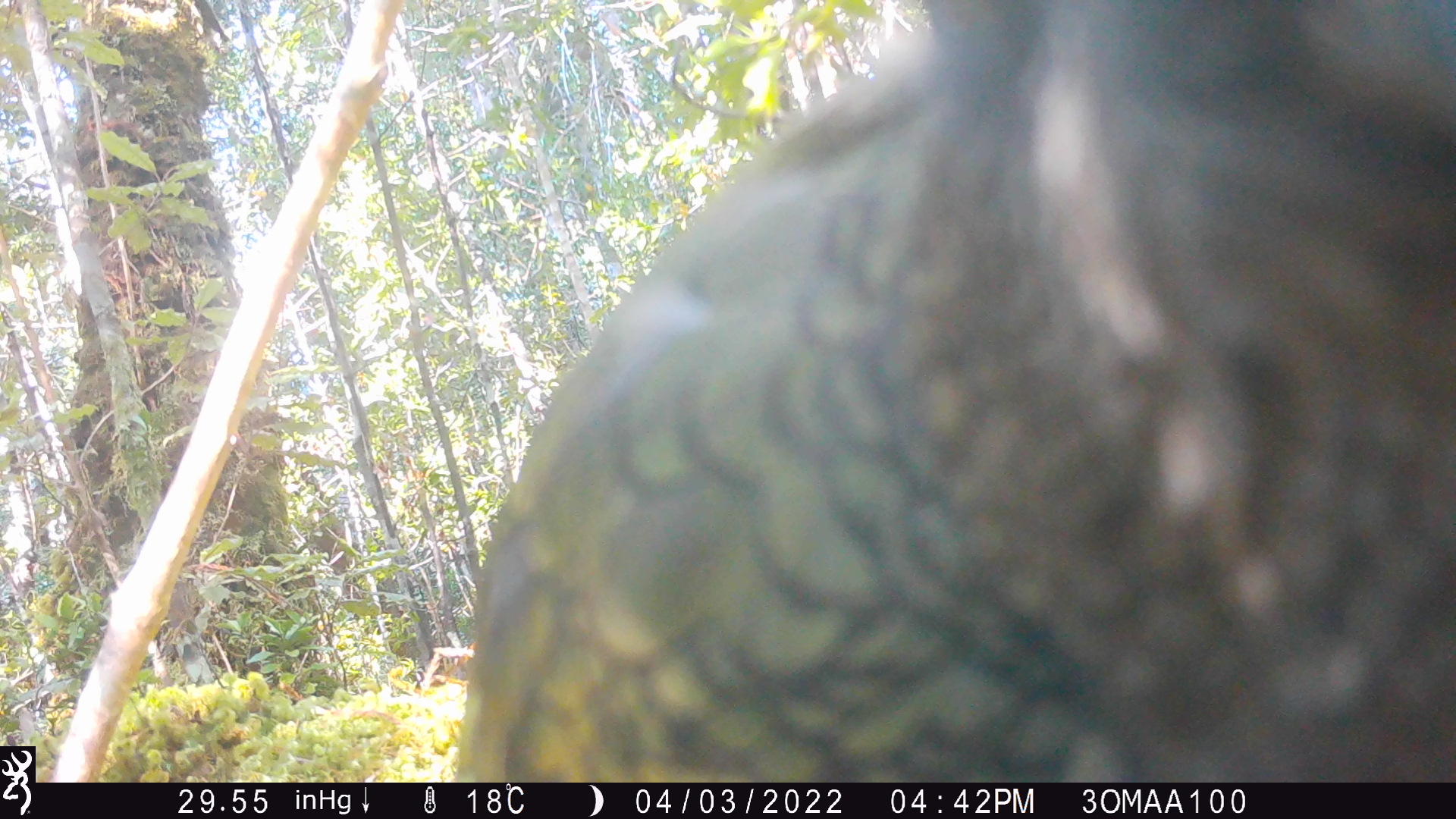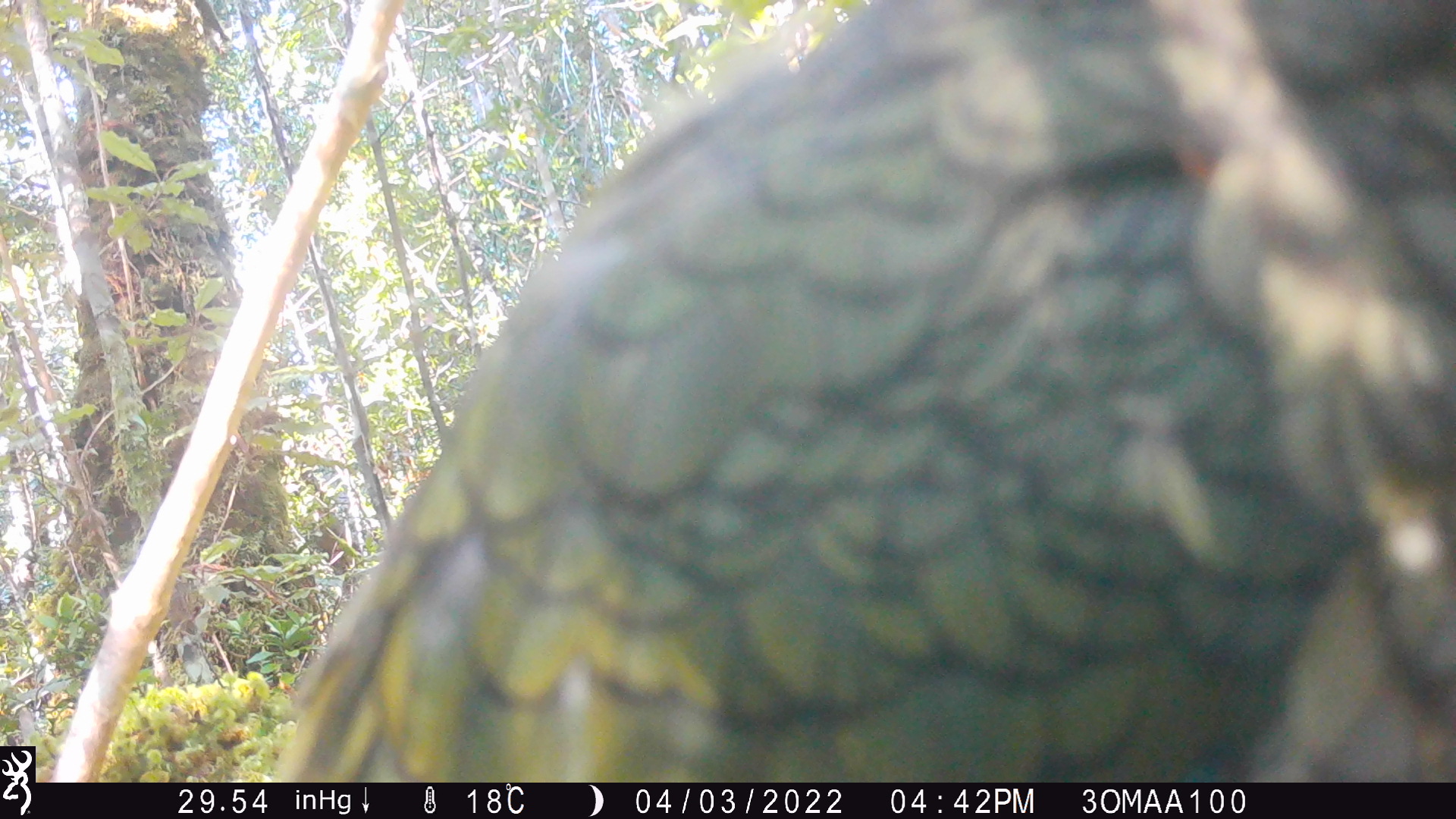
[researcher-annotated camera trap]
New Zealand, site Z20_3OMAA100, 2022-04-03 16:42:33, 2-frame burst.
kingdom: Animalia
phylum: Chordata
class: Aves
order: Psittaciformes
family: Strigopidae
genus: Nestor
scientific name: Nestor notabilis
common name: kea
Kea (Nestor notabilis).